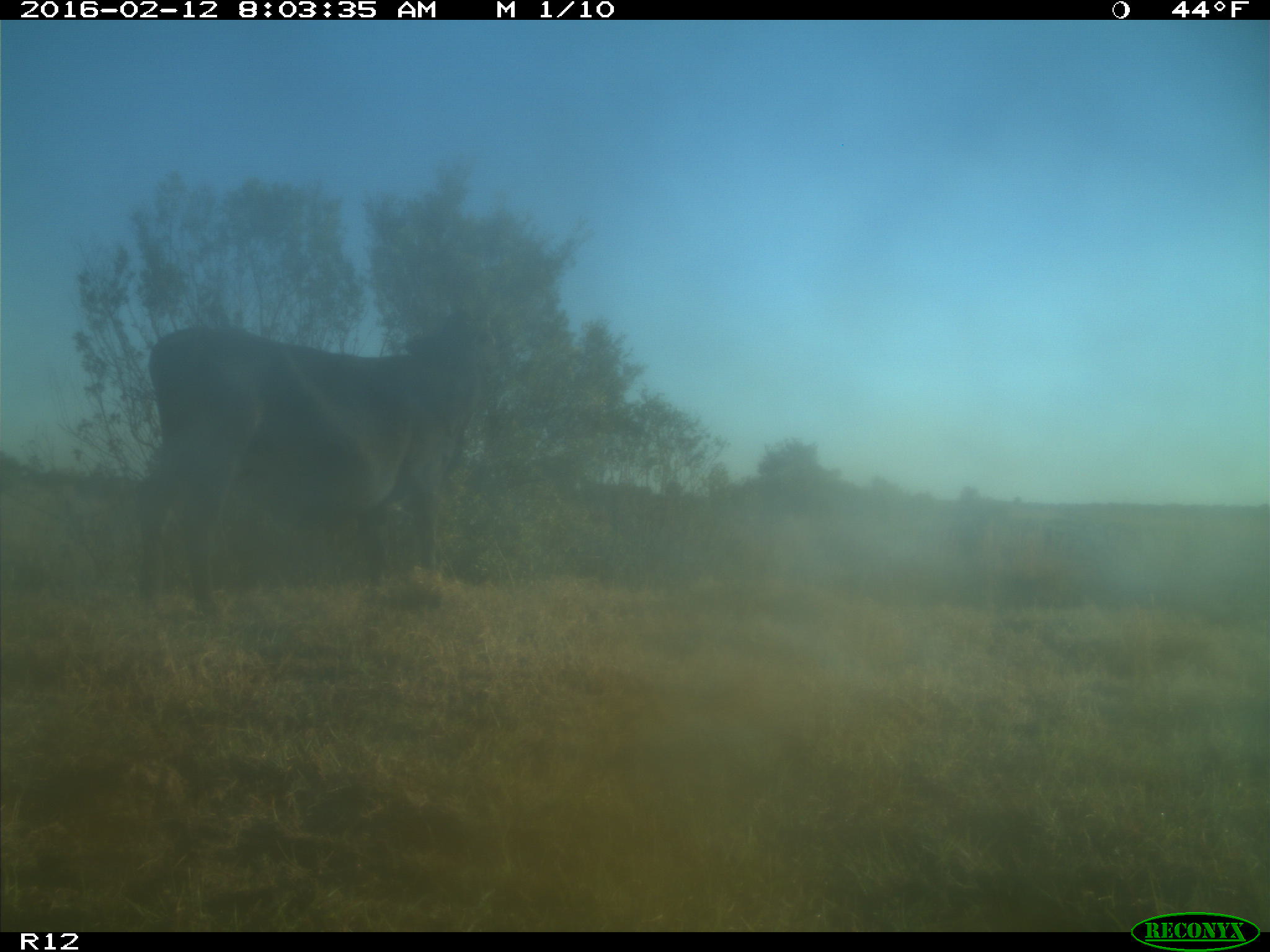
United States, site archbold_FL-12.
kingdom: Animalia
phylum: Chordata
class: Mammalia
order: Artiodactyla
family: Bovidae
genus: Bos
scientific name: Bos taurus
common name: domestic cow